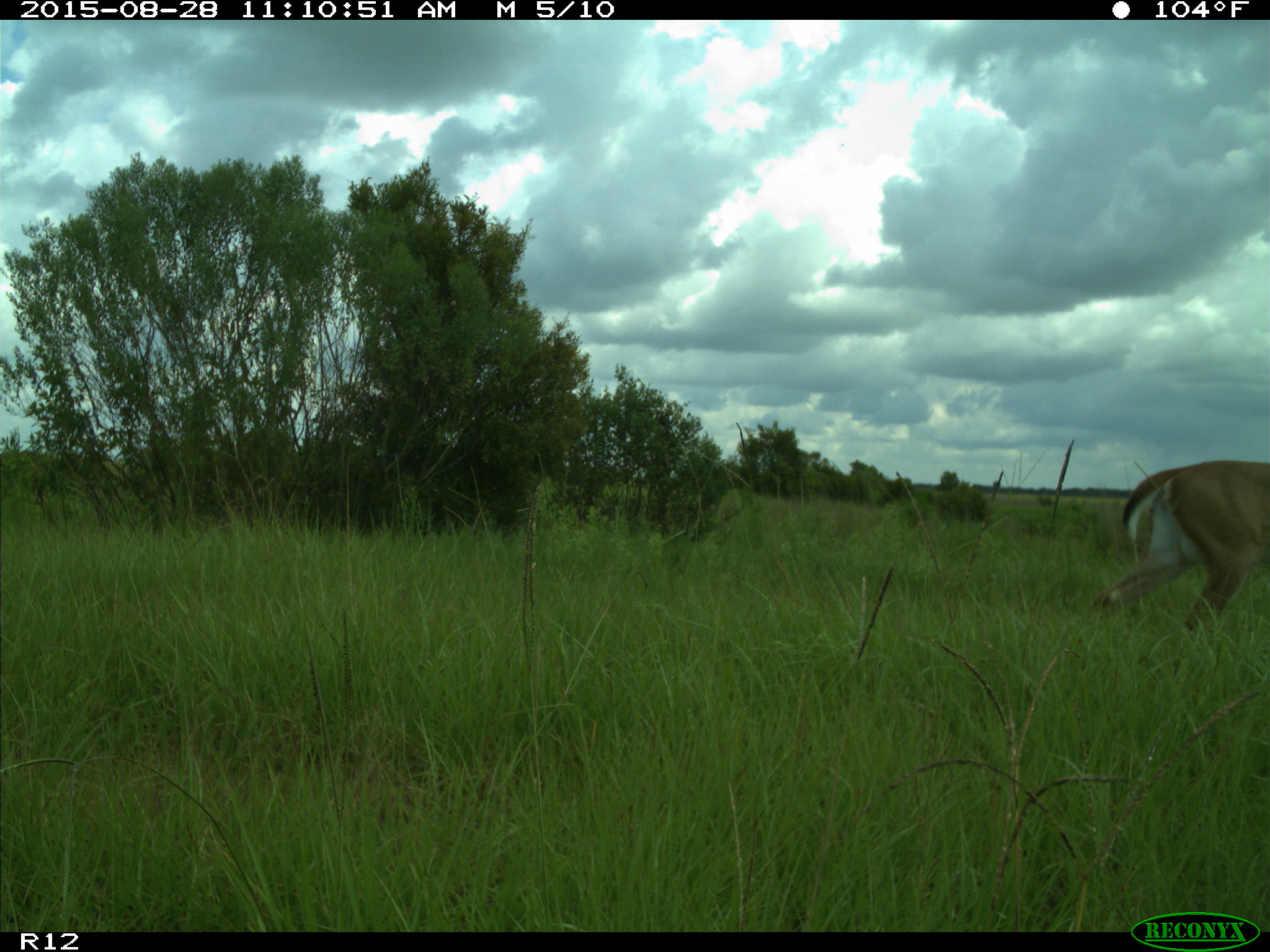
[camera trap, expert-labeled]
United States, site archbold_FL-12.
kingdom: Animalia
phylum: Chordata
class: Mammalia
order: Artiodactyla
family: Cervidae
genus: Odocoileus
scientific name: Odocoileus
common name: deer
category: unidentified deer